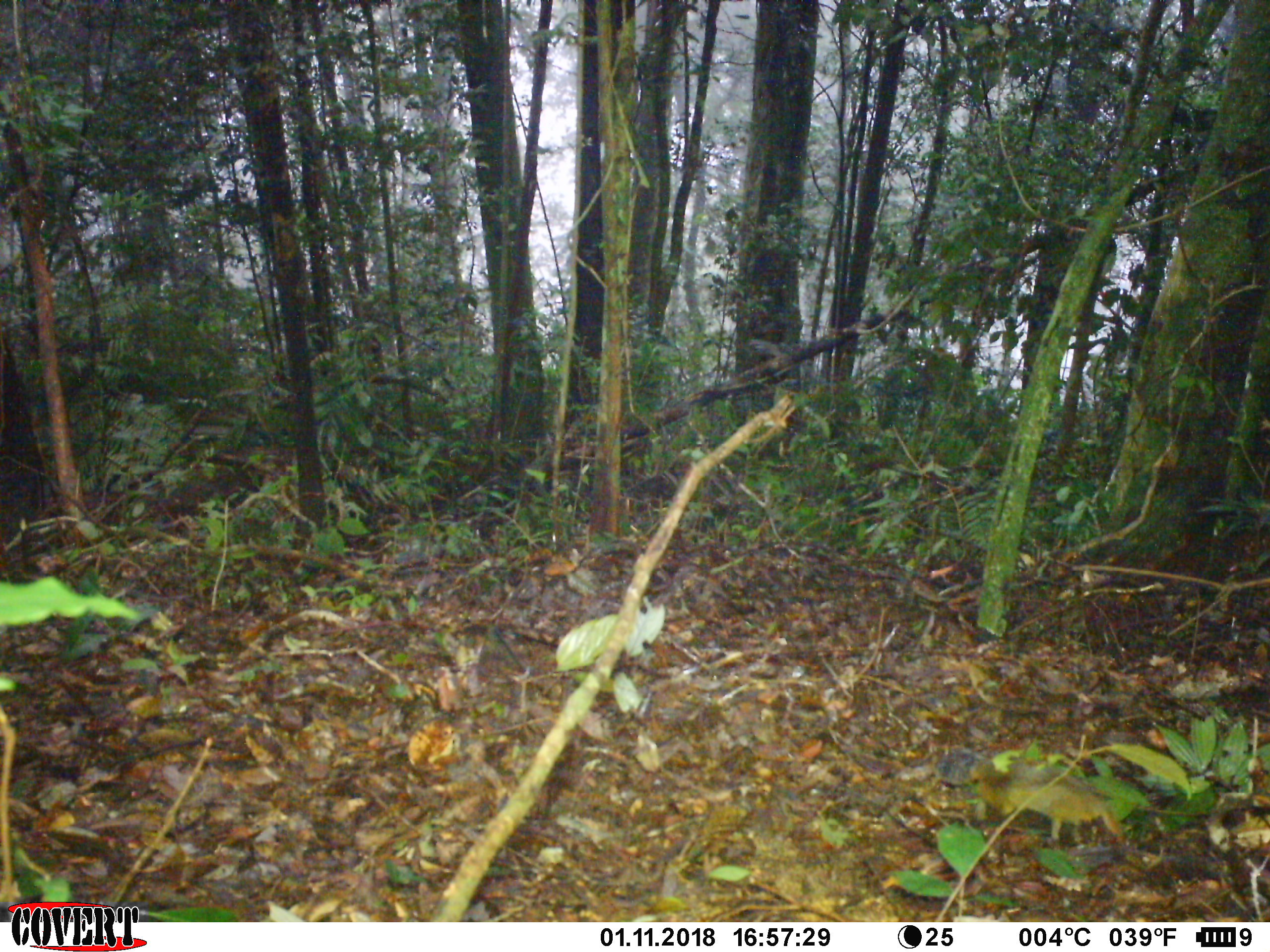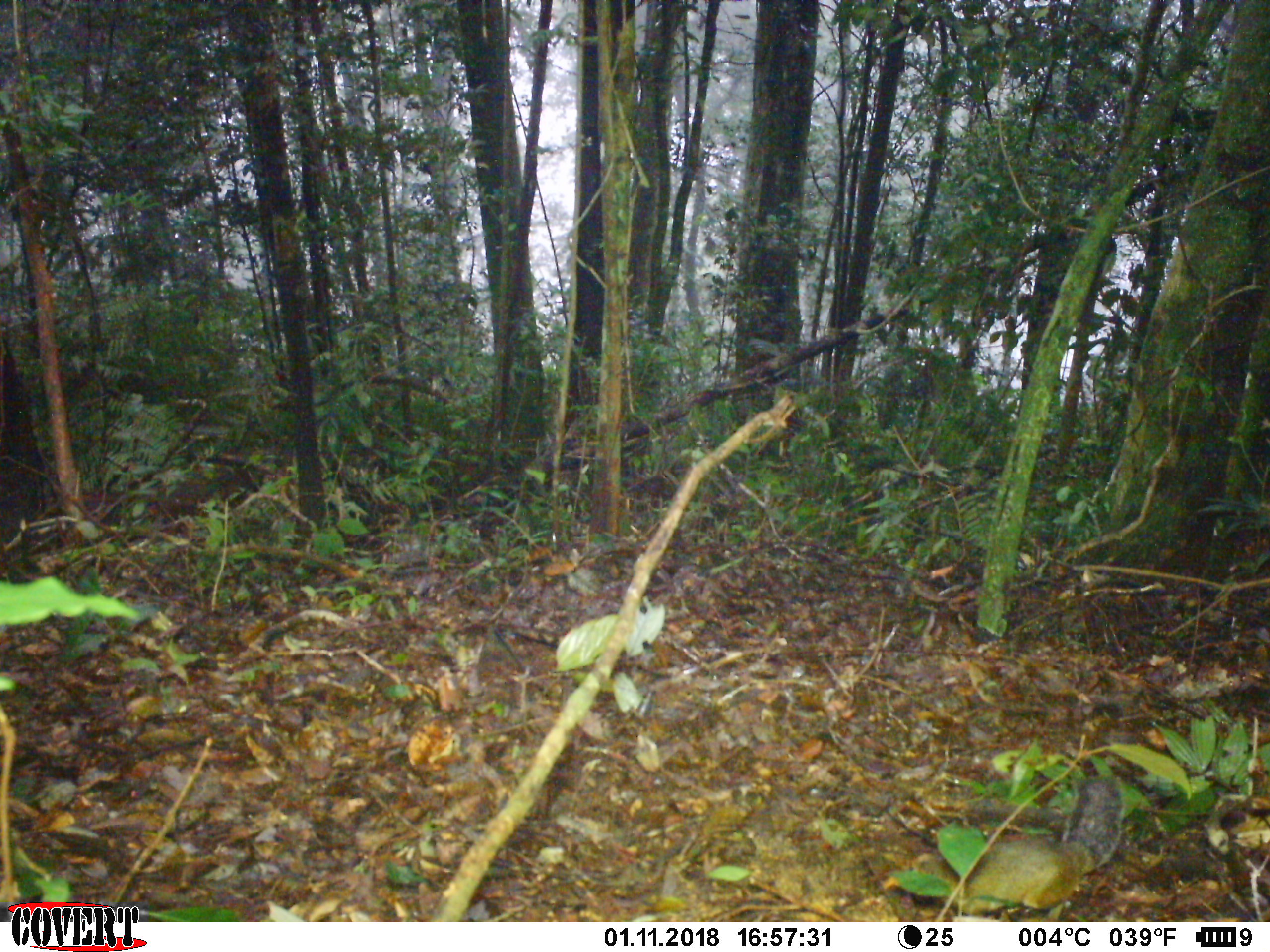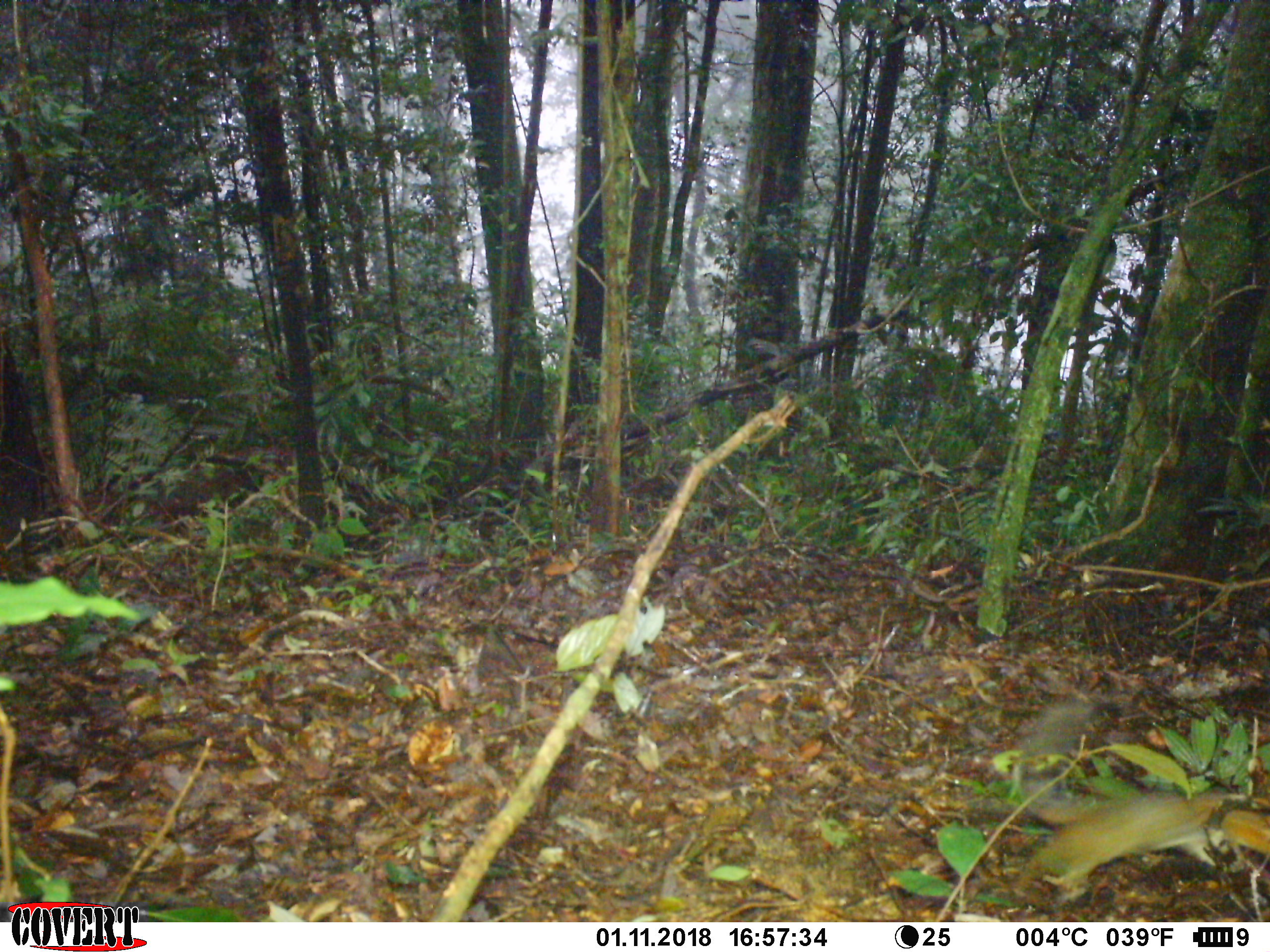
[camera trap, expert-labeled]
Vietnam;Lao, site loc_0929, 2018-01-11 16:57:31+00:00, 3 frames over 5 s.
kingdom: Animalia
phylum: Chordata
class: Mammalia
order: Rodentia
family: Sciuridae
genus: Dremomys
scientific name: Dremomys rufigenis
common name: red-cheeked squirrel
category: red cheeked squirrel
Red cheeked squirrel (red-cheeked squirrel) (Dremomys rufigenis). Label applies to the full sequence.